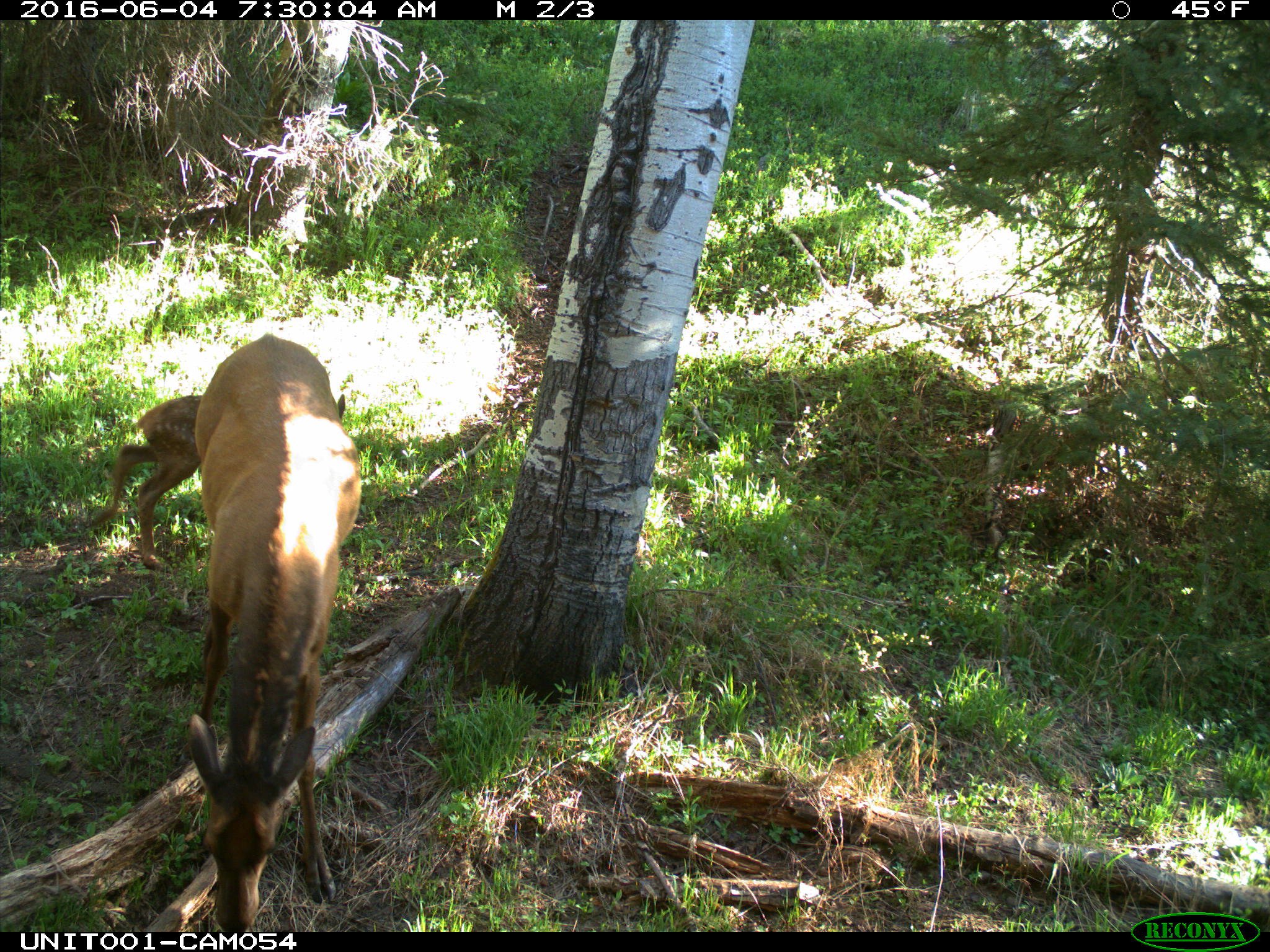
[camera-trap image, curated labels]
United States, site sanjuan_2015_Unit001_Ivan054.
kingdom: Animalia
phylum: Chordata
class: Mammalia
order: Artiodactyla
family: Cervidae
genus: Cervus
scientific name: Cervus elaphus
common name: red deer